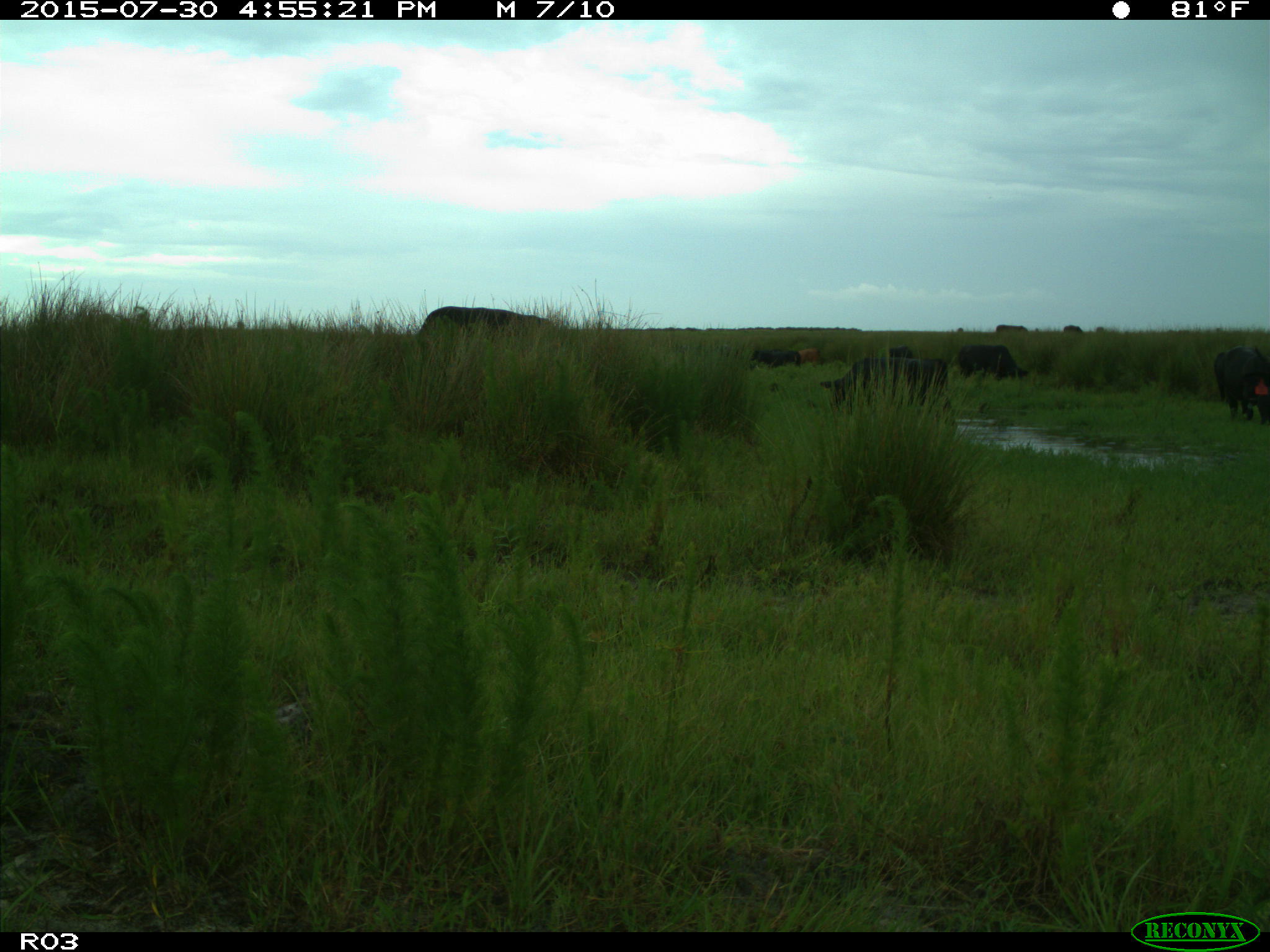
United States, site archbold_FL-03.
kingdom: Animalia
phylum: Chordata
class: Mammalia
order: Artiodactyla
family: Bovidae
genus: Bos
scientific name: Bos taurus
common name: domestic cow